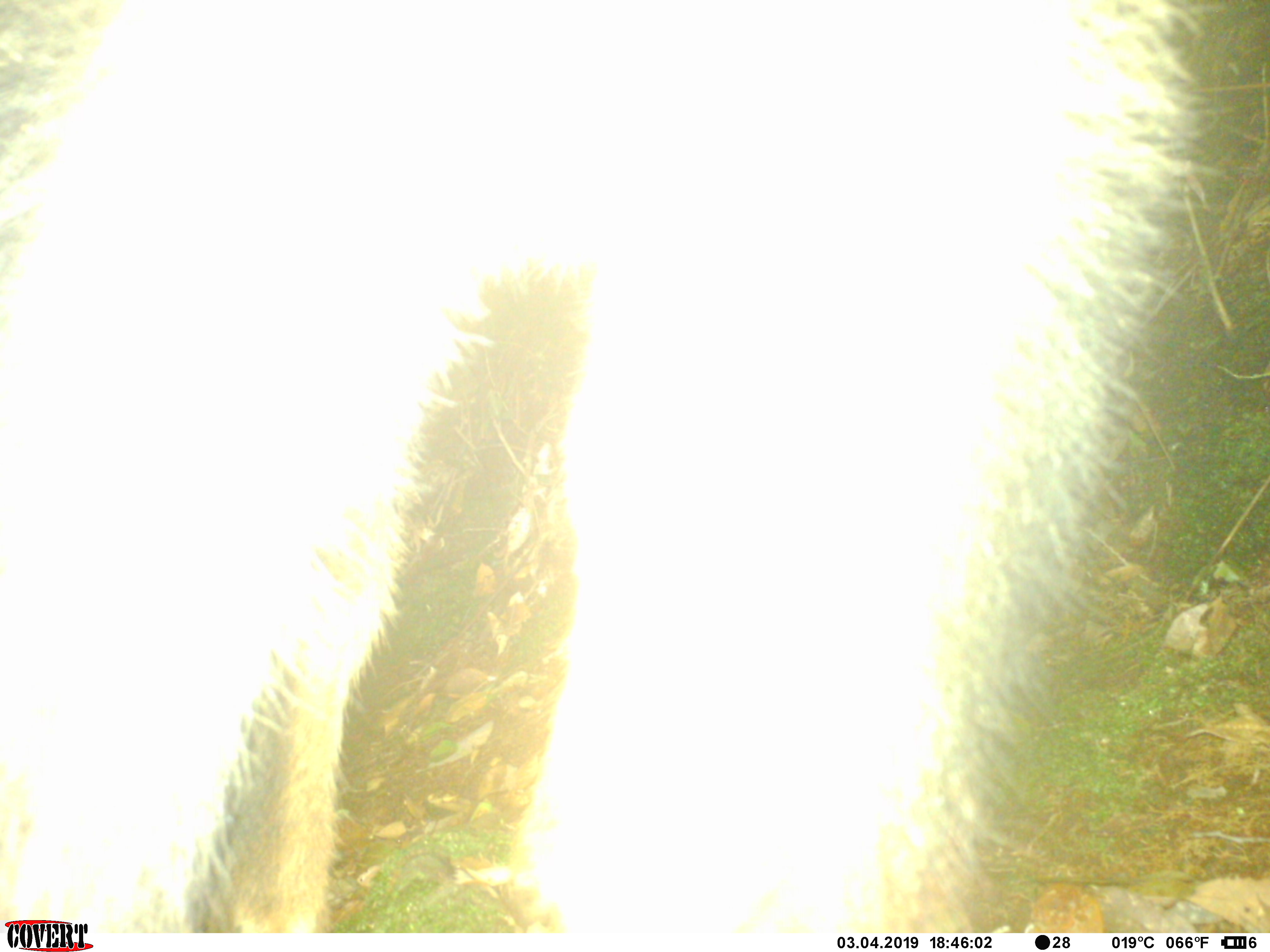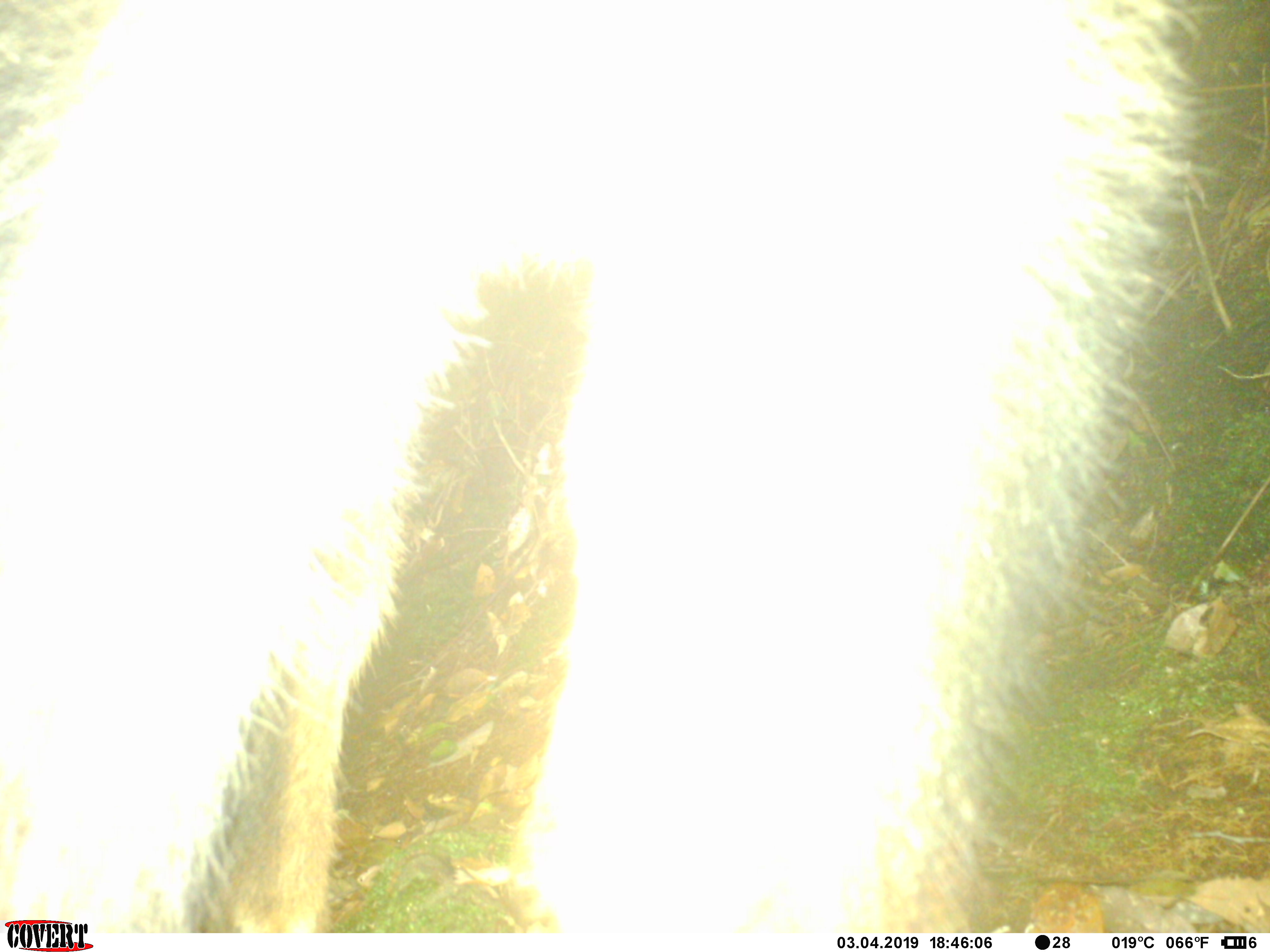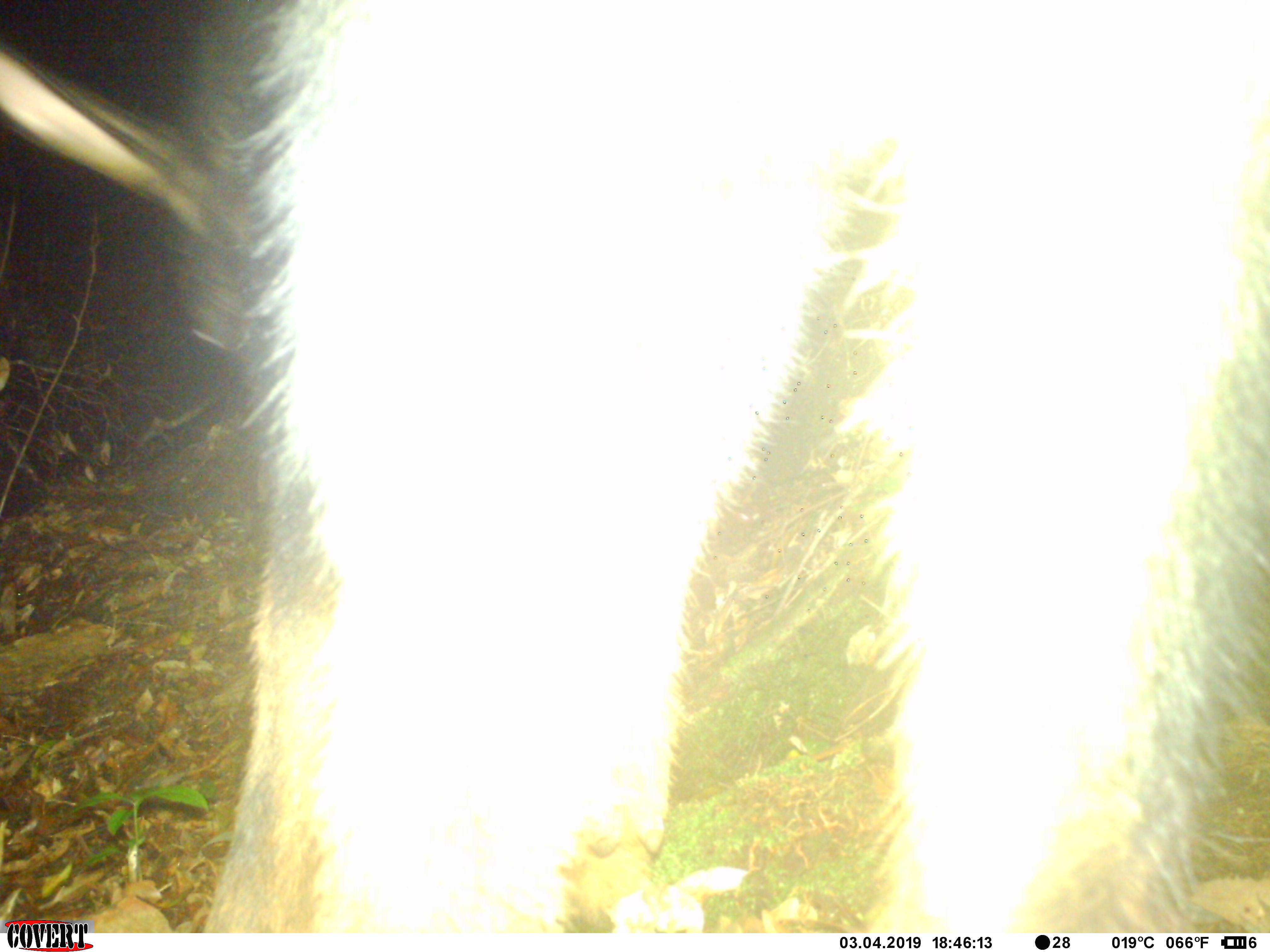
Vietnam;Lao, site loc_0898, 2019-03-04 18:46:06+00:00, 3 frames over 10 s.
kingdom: Animalia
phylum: Chordata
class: Mammalia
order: Artiodactyla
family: Bovidae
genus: Capricornis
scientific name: Capricornis sumatraensis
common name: chinese serow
Chinese serow (Capricornis sumatraensis). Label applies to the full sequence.